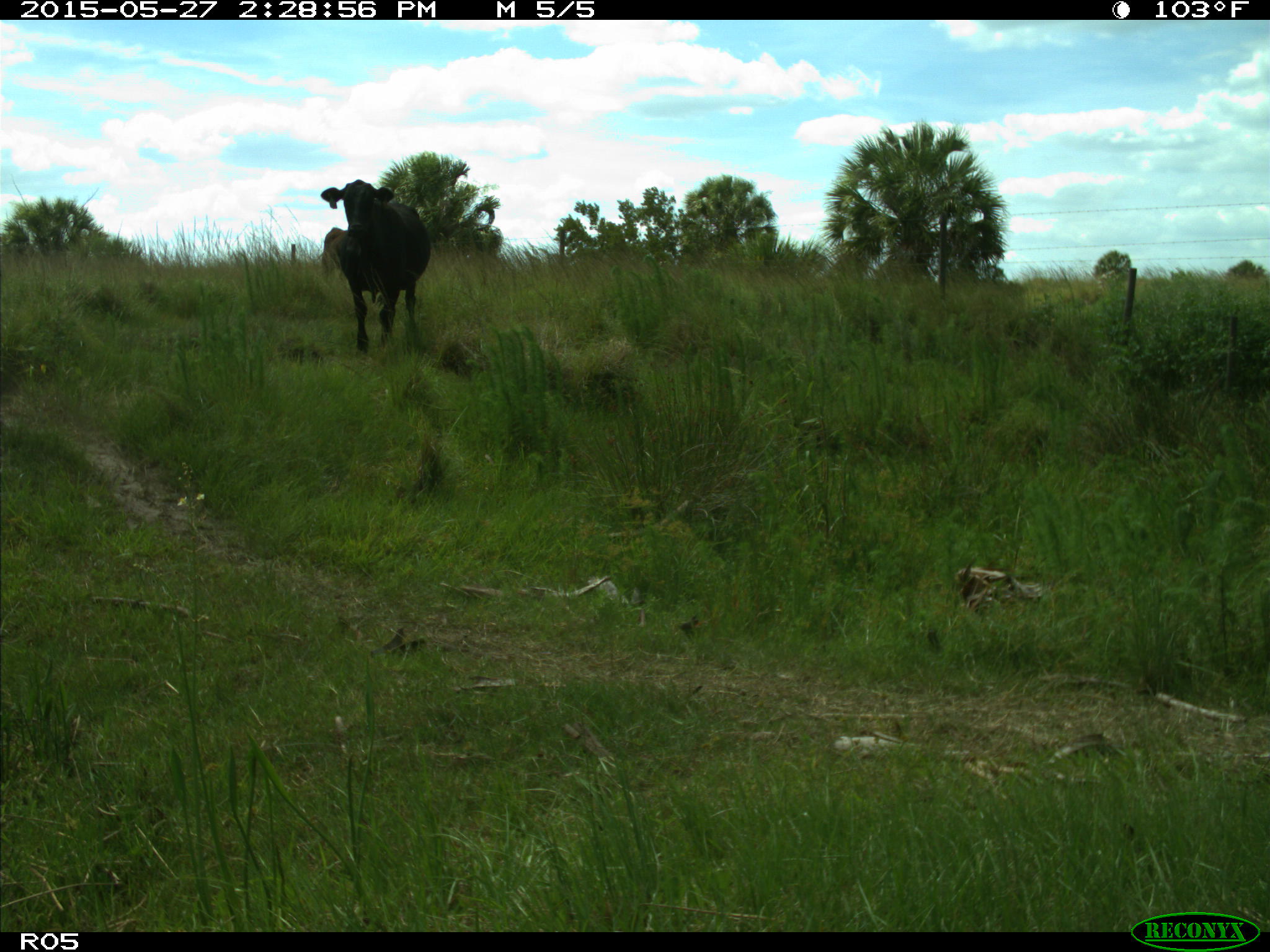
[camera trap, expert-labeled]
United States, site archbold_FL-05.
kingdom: Animalia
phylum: Chordata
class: Mammalia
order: Artiodactyla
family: Bovidae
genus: Bos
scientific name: Bos taurus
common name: domestic cow